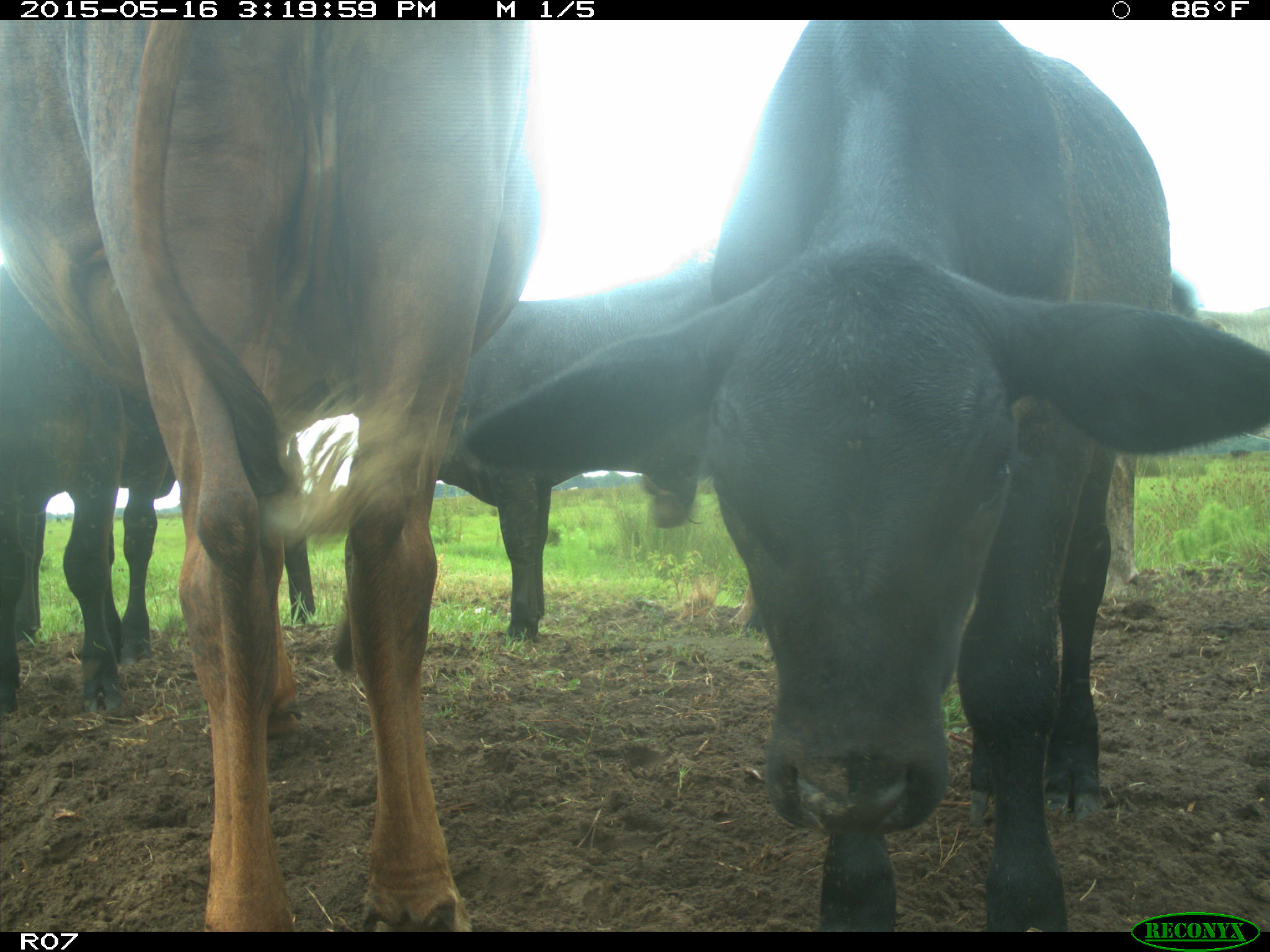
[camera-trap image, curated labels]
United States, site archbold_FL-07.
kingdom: Animalia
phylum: Chordata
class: Mammalia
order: Artiodactyla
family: Bovidae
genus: Bos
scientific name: Bos taurus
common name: domestic cow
Bos taurus (domestic cow).